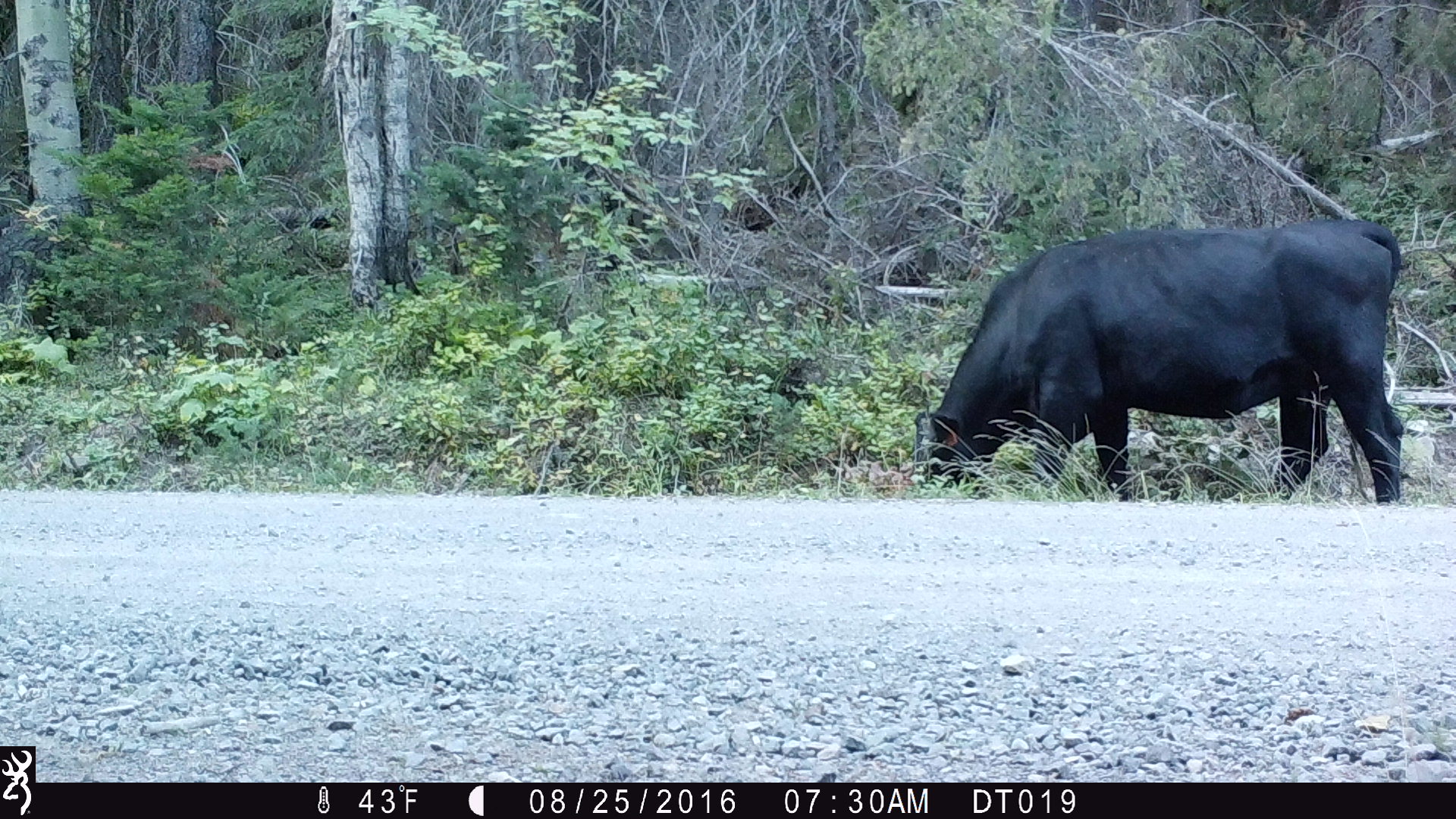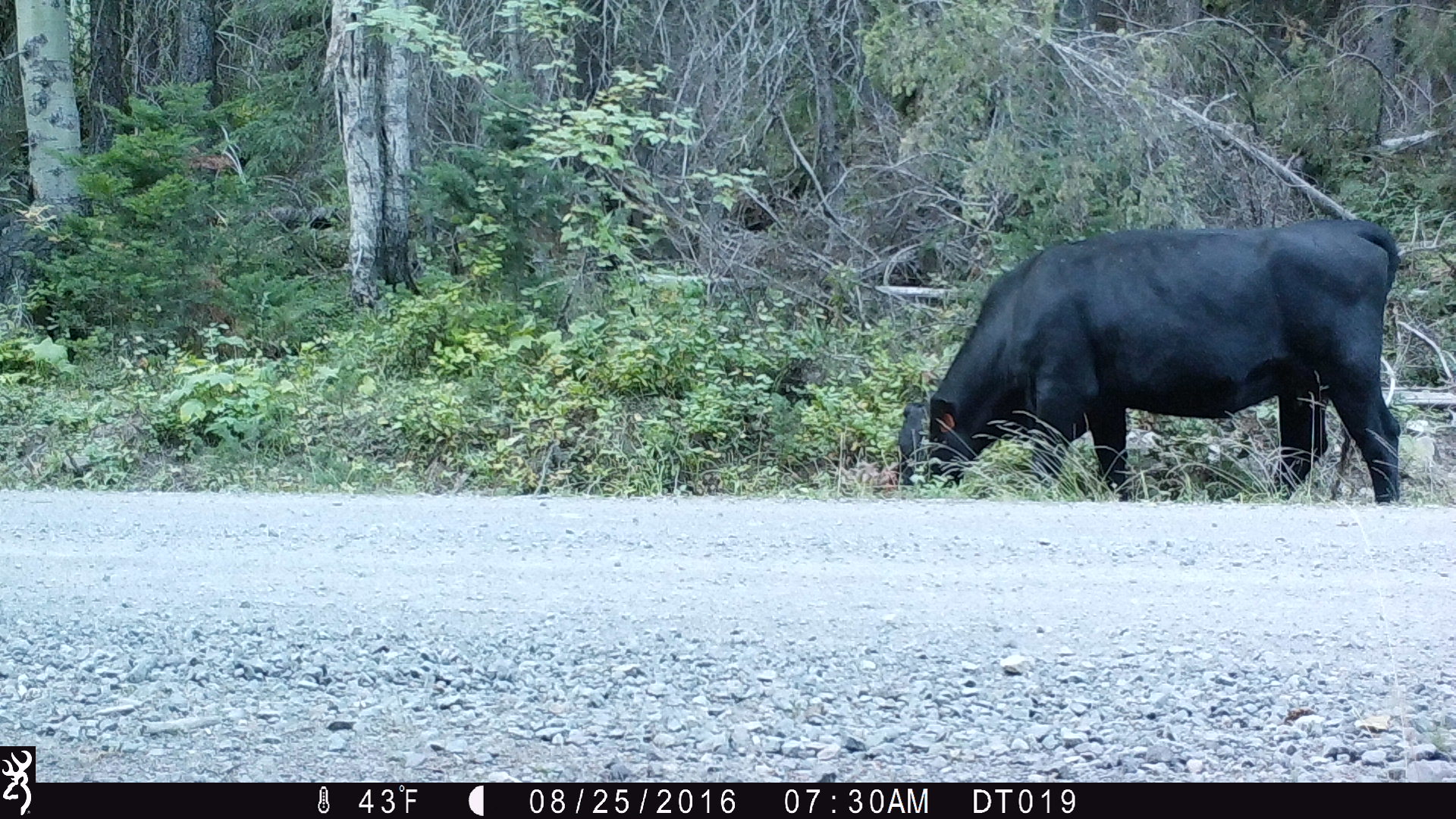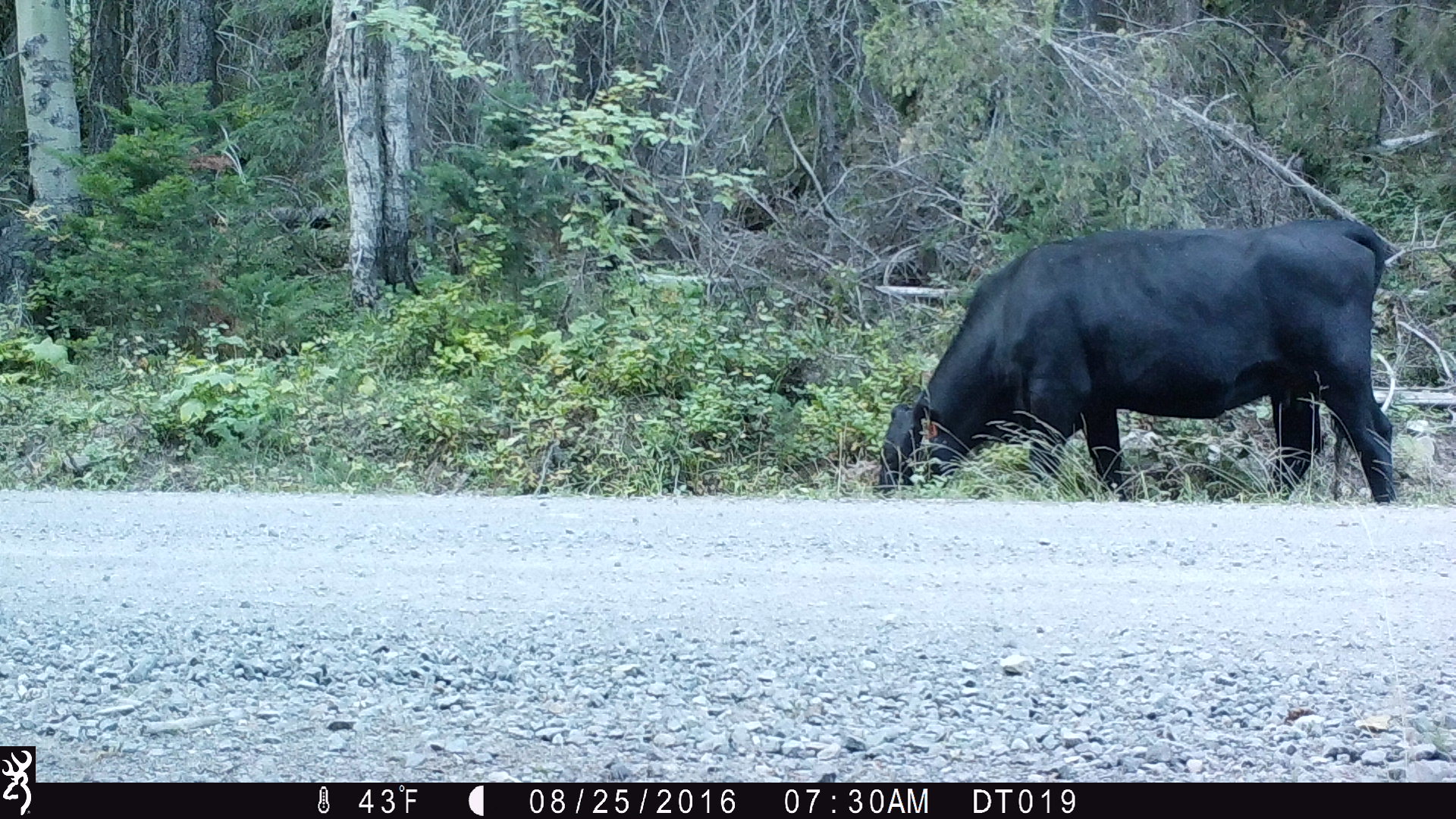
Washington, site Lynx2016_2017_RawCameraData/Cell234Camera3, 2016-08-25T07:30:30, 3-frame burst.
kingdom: Animalia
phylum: Chordata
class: Mammalia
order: Artiodactyla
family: Bovidae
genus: Bos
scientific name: Bos taurus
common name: domestic cattle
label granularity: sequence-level